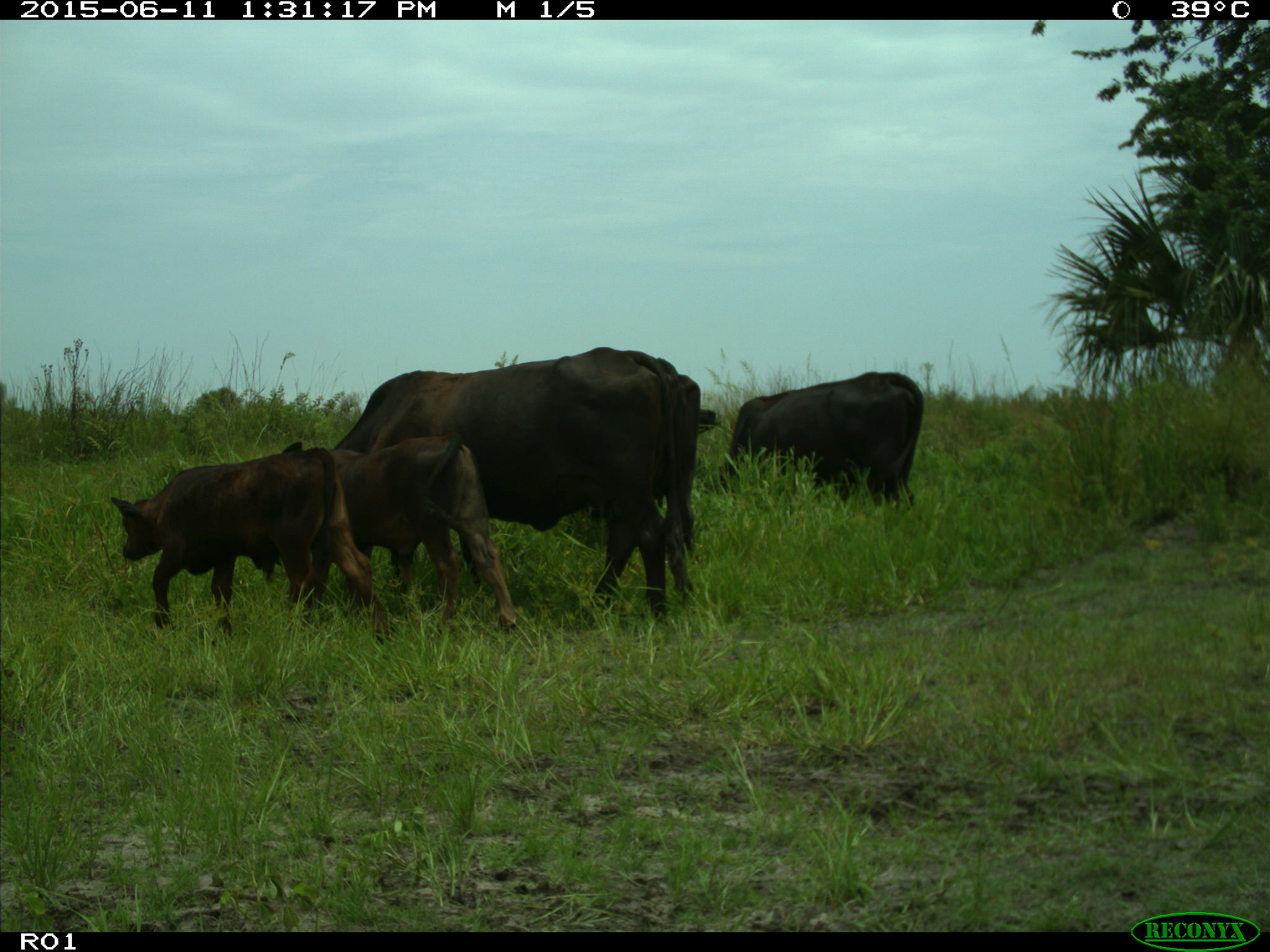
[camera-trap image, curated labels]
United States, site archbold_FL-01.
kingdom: Animalia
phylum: Chordata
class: Mammalia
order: Artiodactyla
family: Bovidae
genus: Bos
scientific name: Bos taurus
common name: domestic cow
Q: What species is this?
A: Bos taurus (domestic cow).